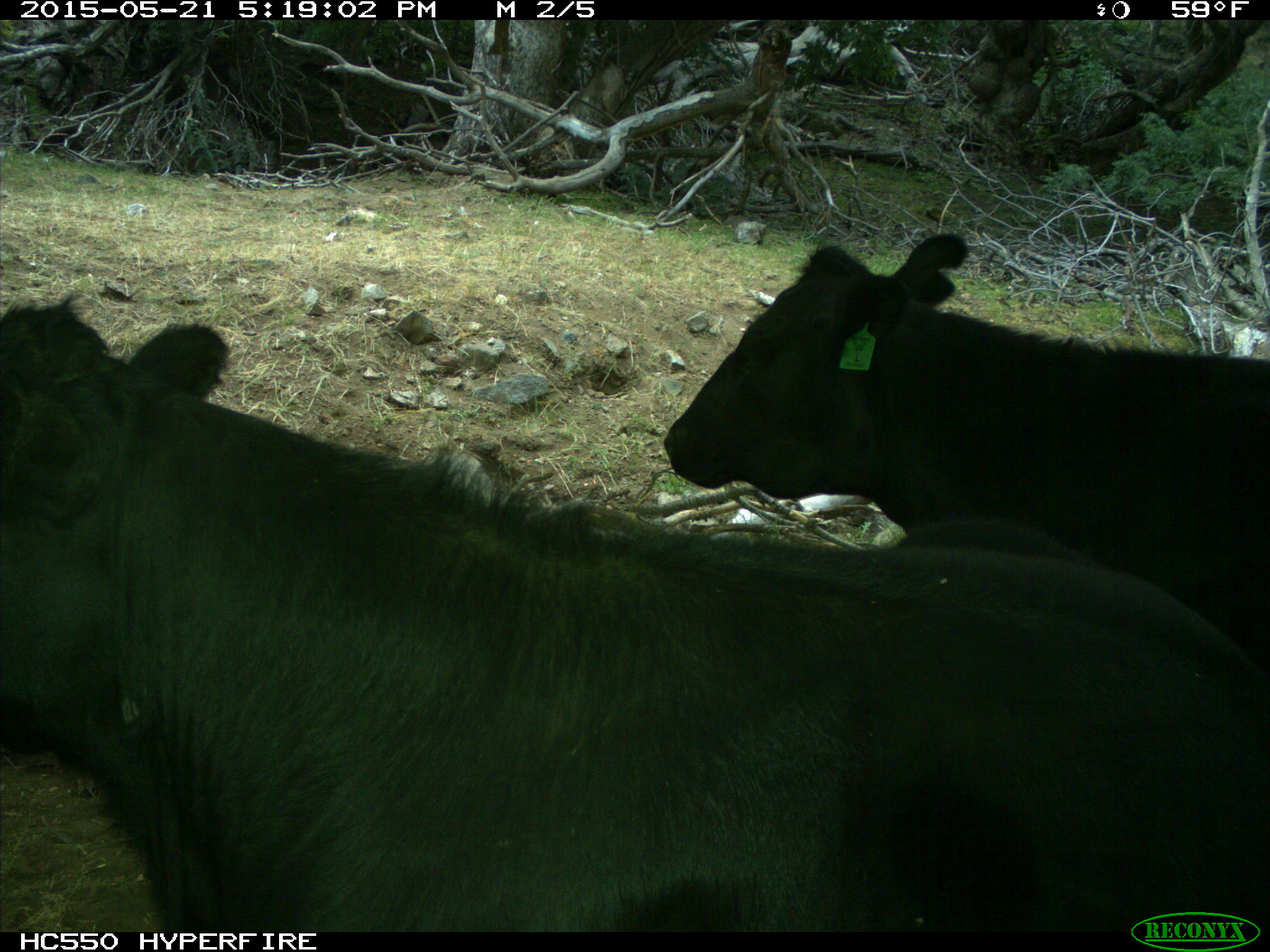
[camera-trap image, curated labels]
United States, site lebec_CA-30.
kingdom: Animalia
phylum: Chordata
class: Mammalia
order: Artiodactyla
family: Bovidae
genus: Bos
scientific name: Bos taurus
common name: domestic cow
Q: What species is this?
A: Bos taurus (domestic cow).